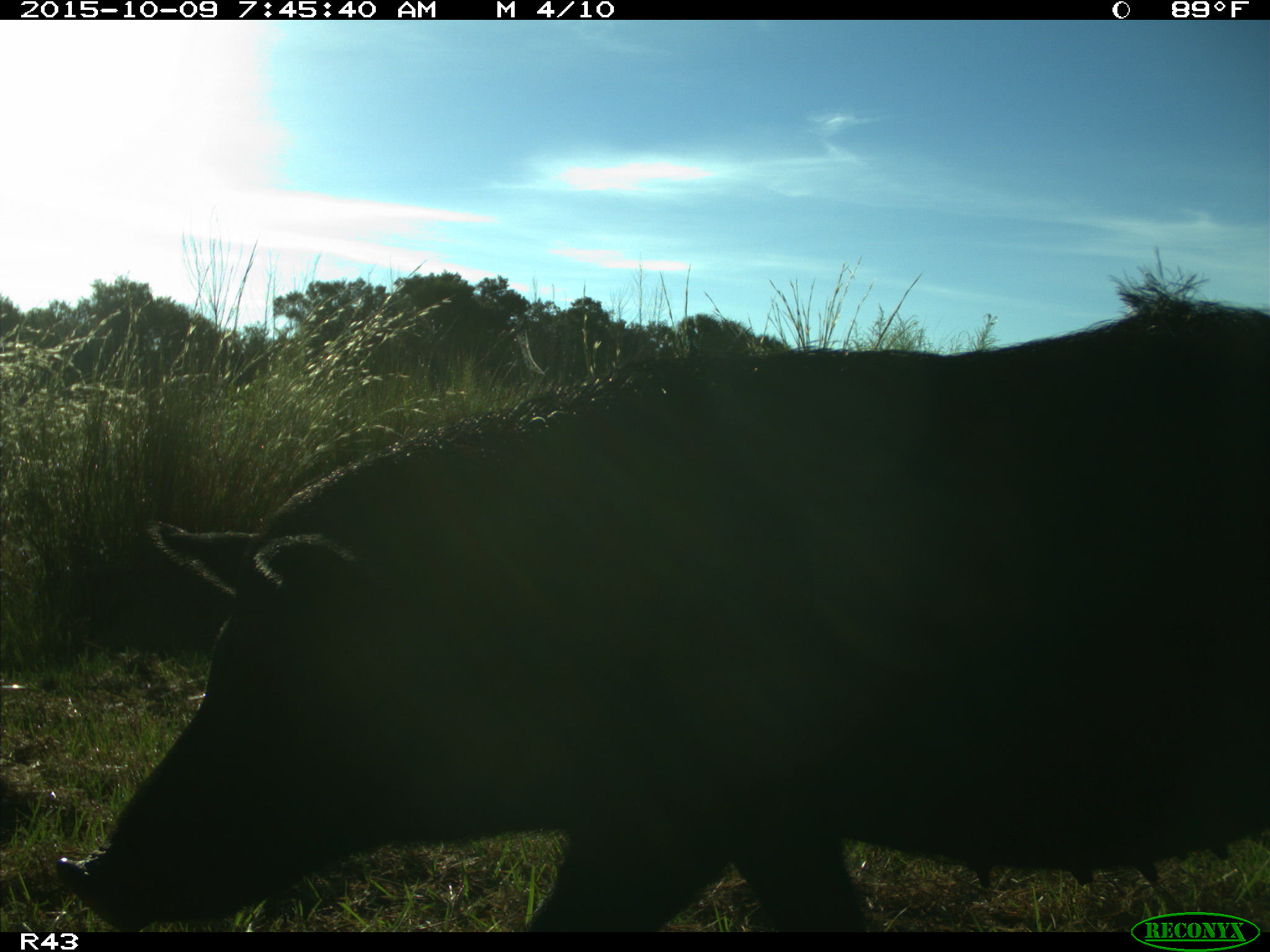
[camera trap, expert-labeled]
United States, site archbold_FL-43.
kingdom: Animalia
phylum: Chordata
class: Mammalia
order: Artiodactyla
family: Suidae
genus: Sus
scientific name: Sus scrofa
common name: wild boar